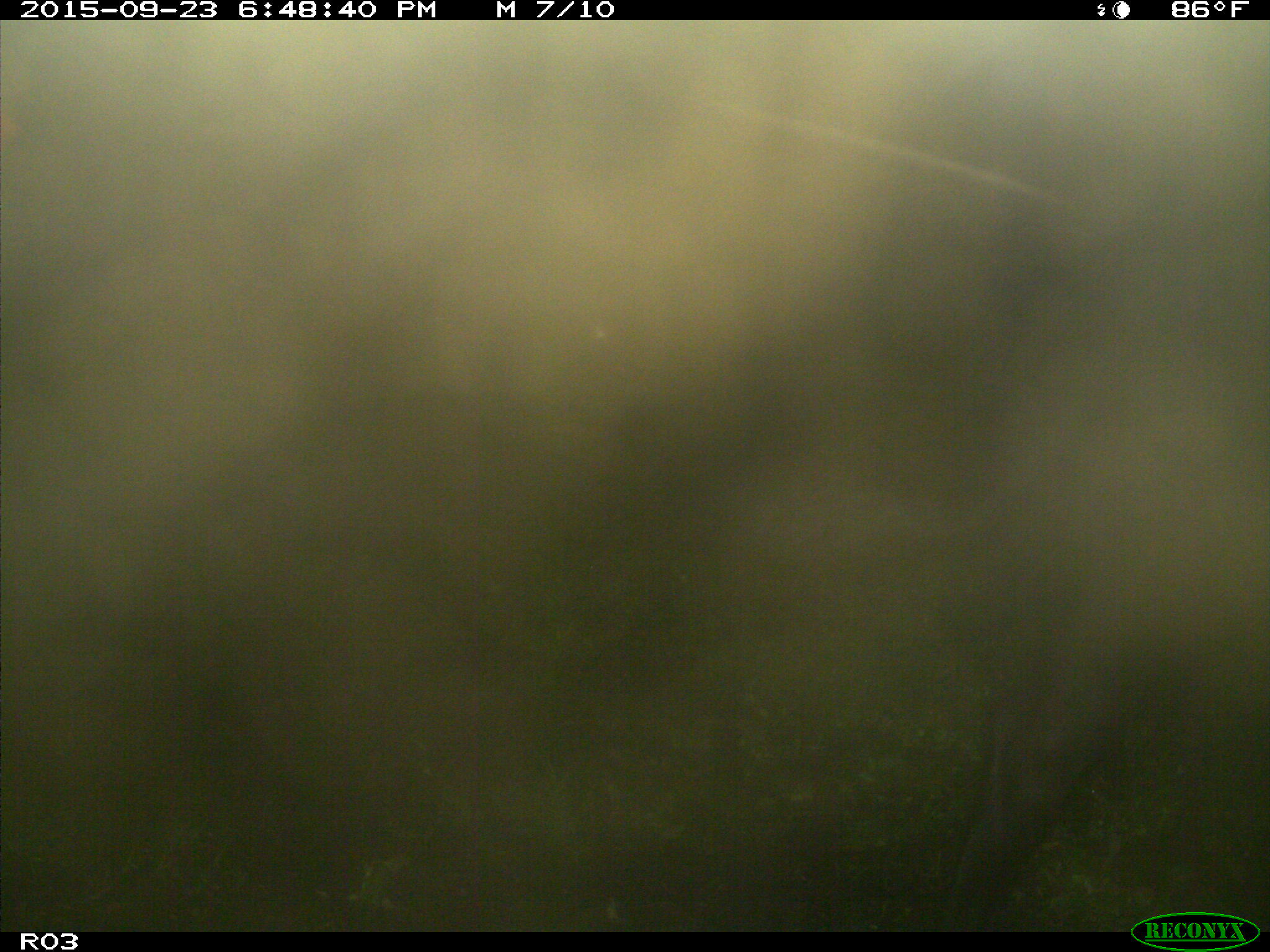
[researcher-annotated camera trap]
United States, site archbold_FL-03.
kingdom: Animalia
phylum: Chordata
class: Mammalia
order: Artiodactyla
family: Bovidae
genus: Bos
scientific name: Bos taurus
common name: domestic cow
Bos taurus (domestic cow).